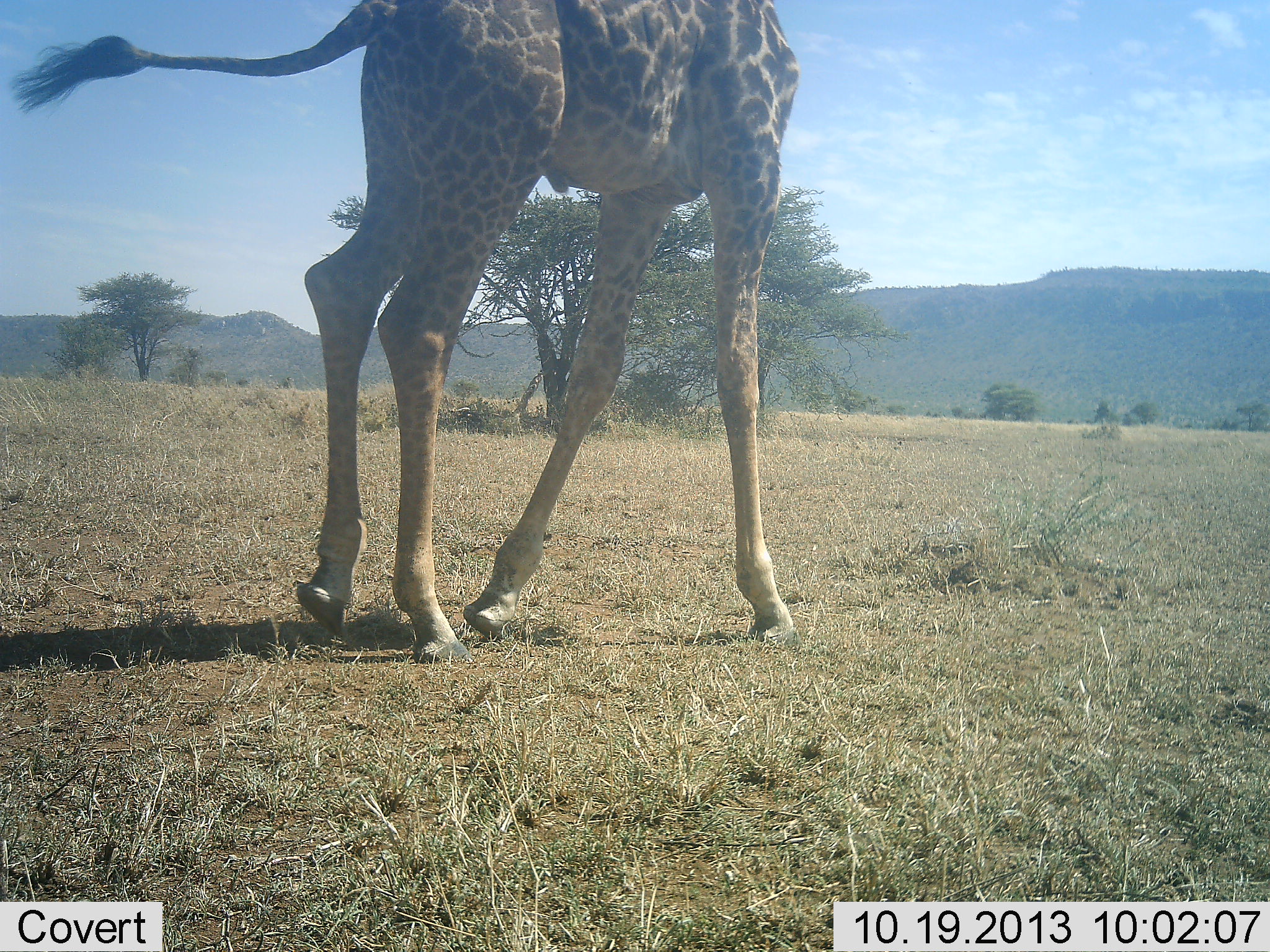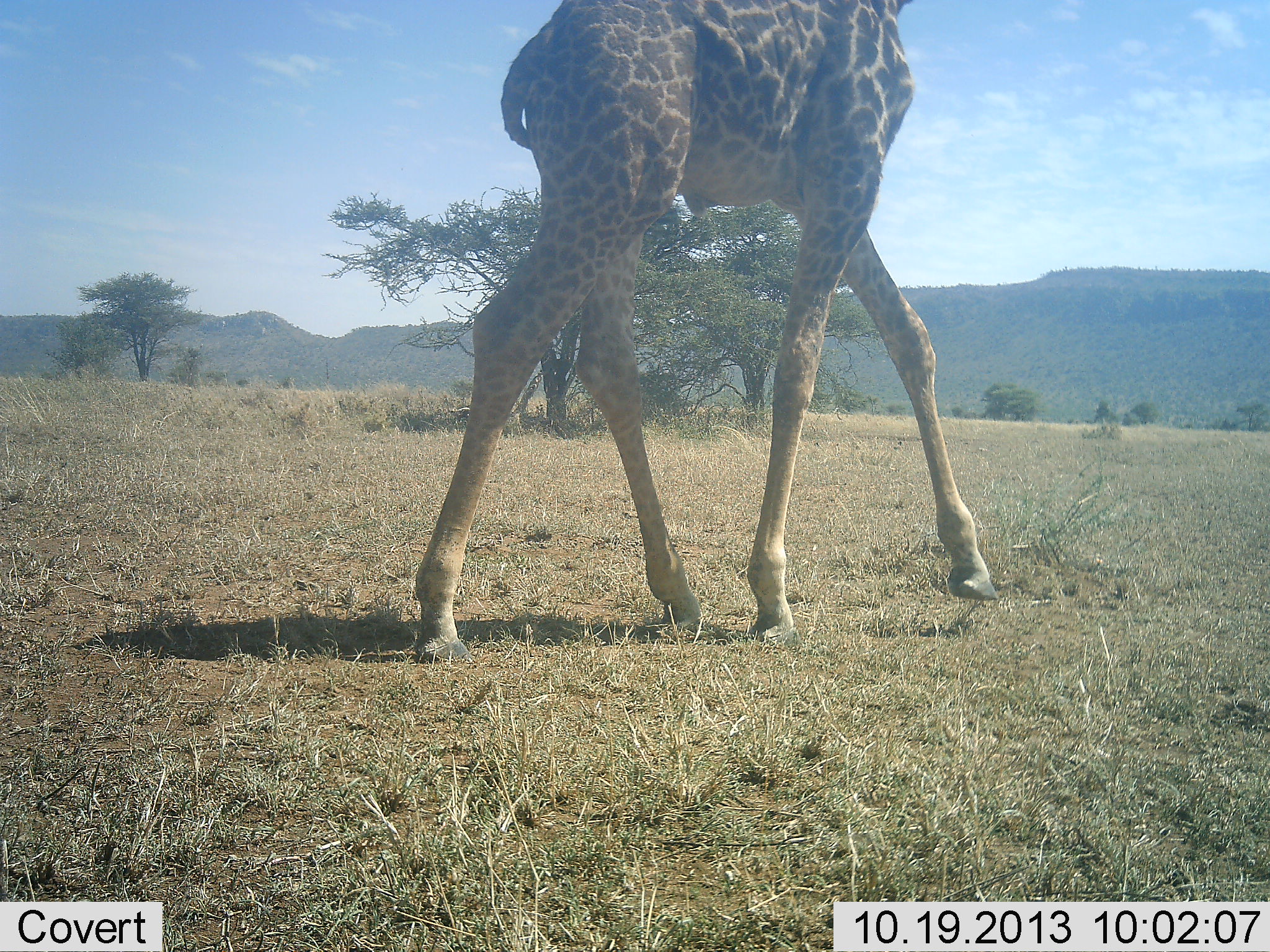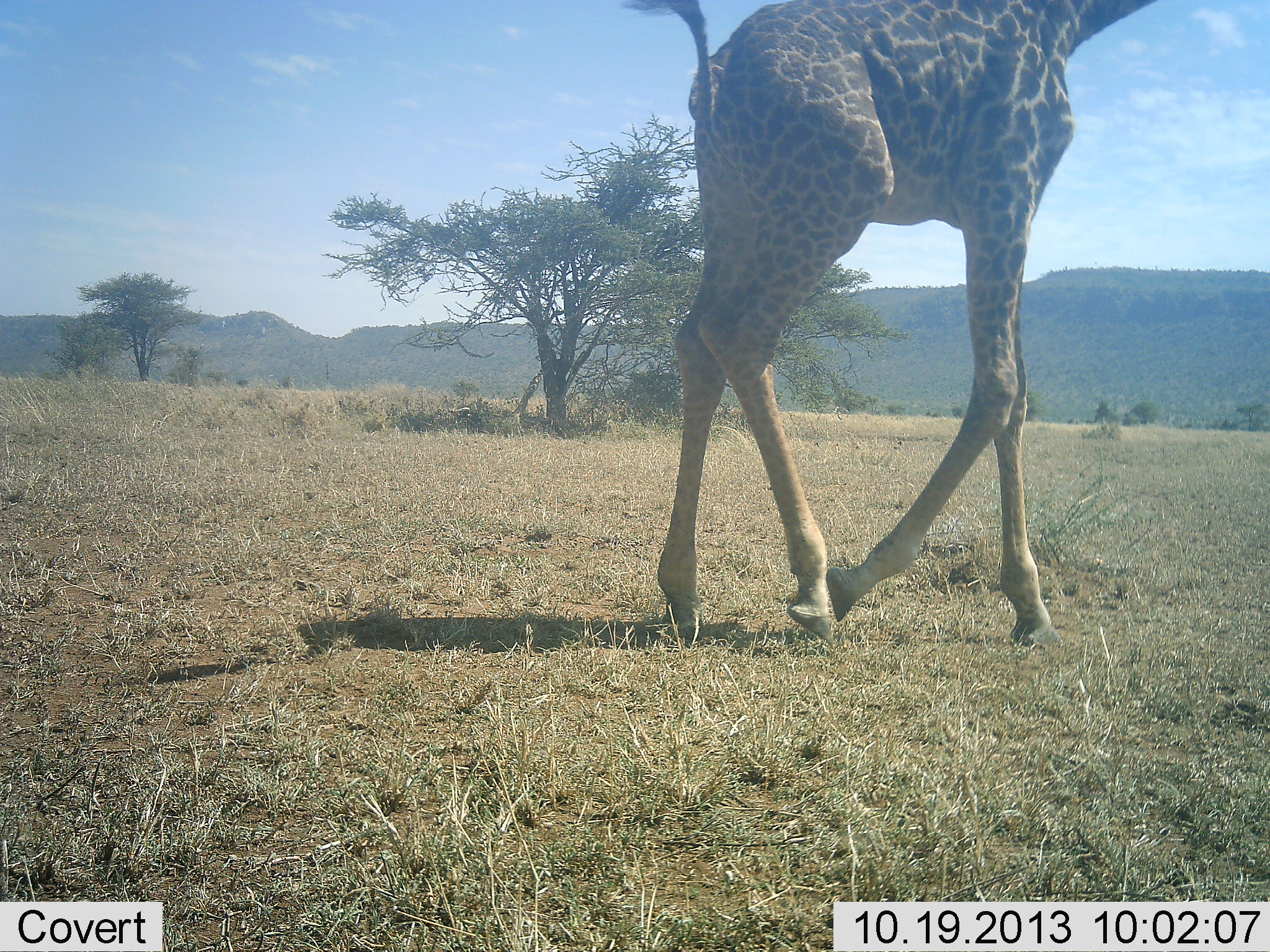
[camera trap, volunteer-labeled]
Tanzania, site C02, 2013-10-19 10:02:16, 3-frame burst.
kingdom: Animalia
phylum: Chordata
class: Mammalia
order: Artiodactyla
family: Giraffidae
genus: Giraffa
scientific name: Giraffa camelopardalis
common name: giraffe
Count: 1.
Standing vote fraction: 0%.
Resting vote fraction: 0%.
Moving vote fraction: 100%.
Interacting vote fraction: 0%.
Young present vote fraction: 0%.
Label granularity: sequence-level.